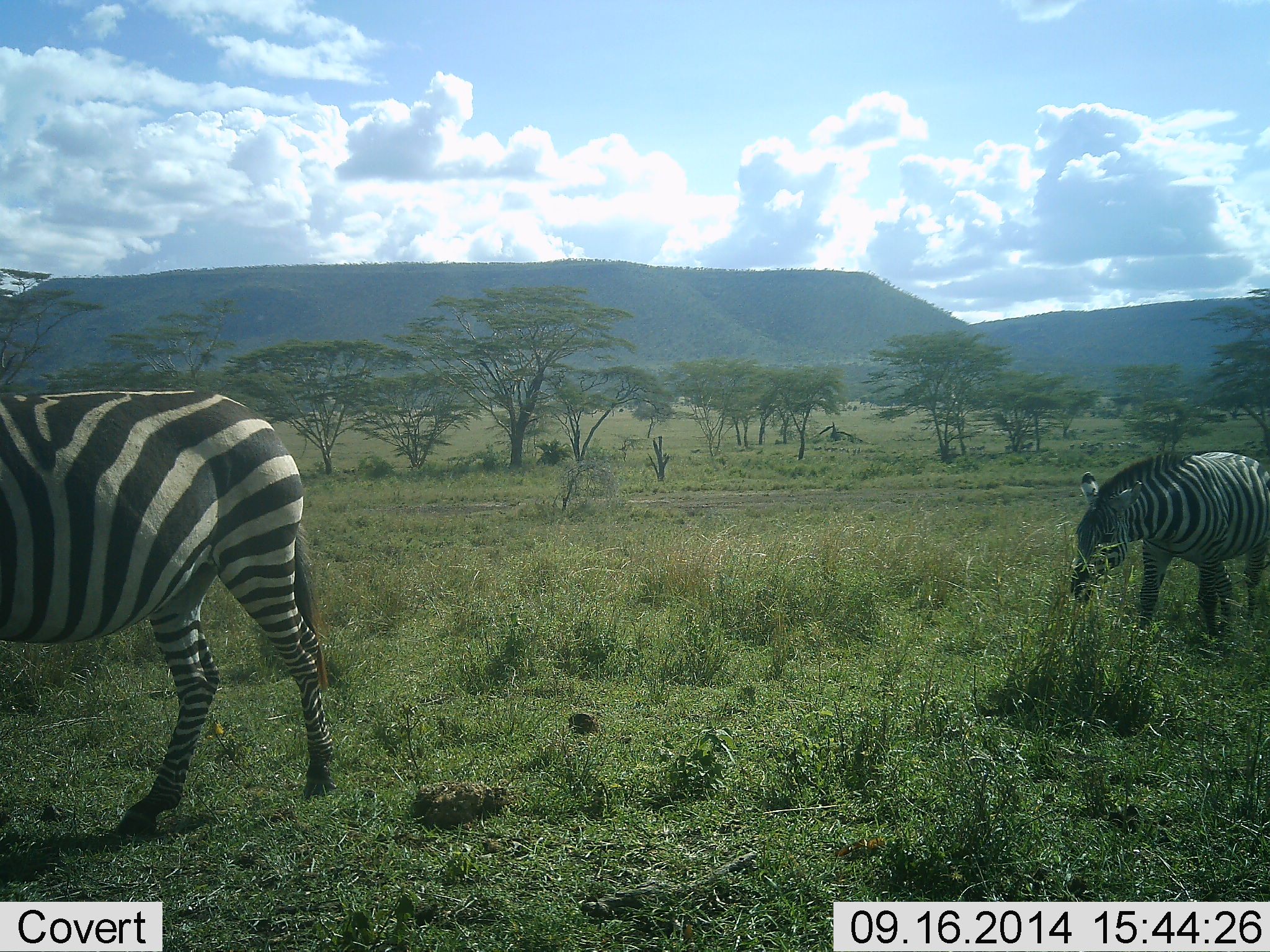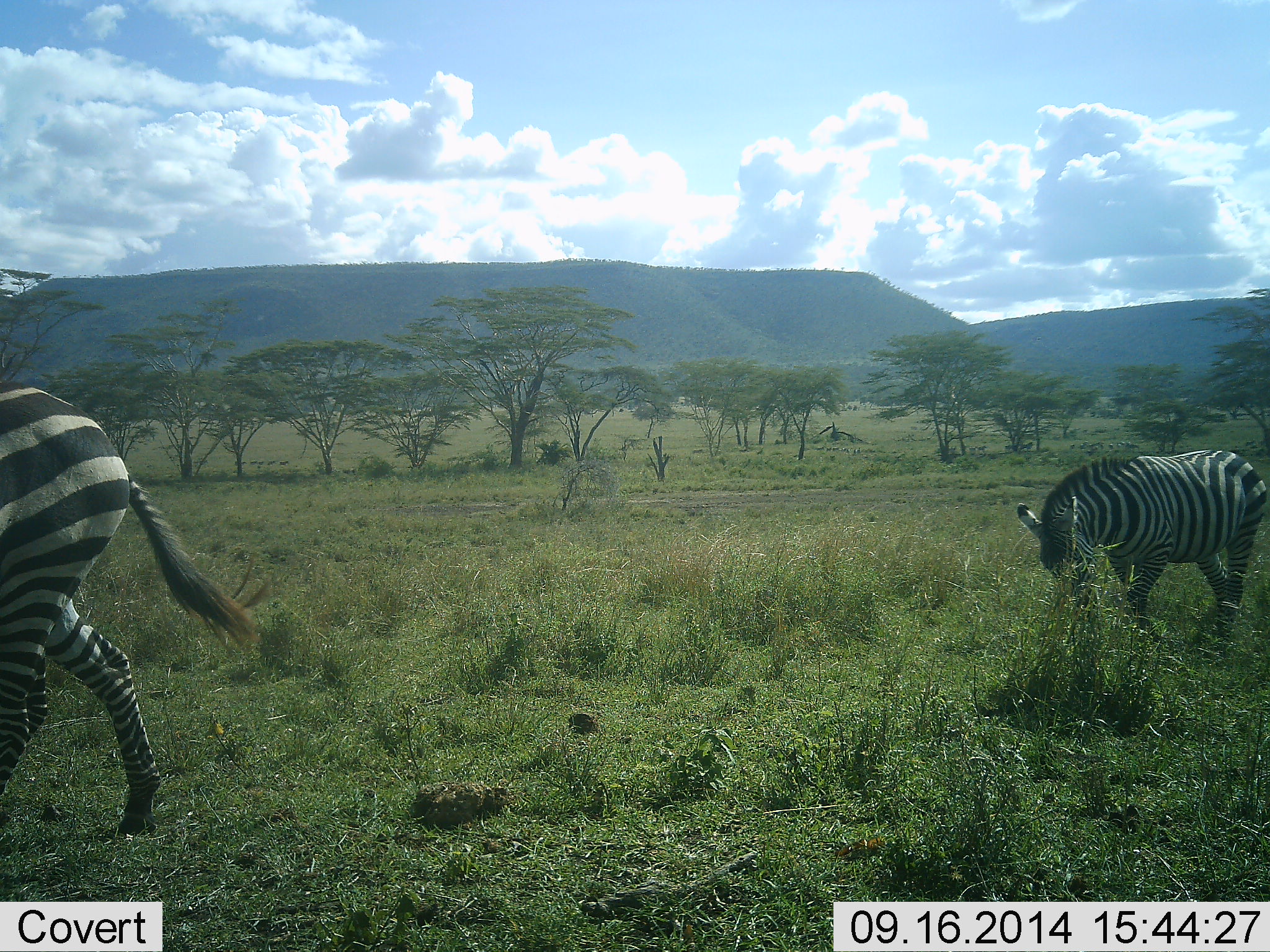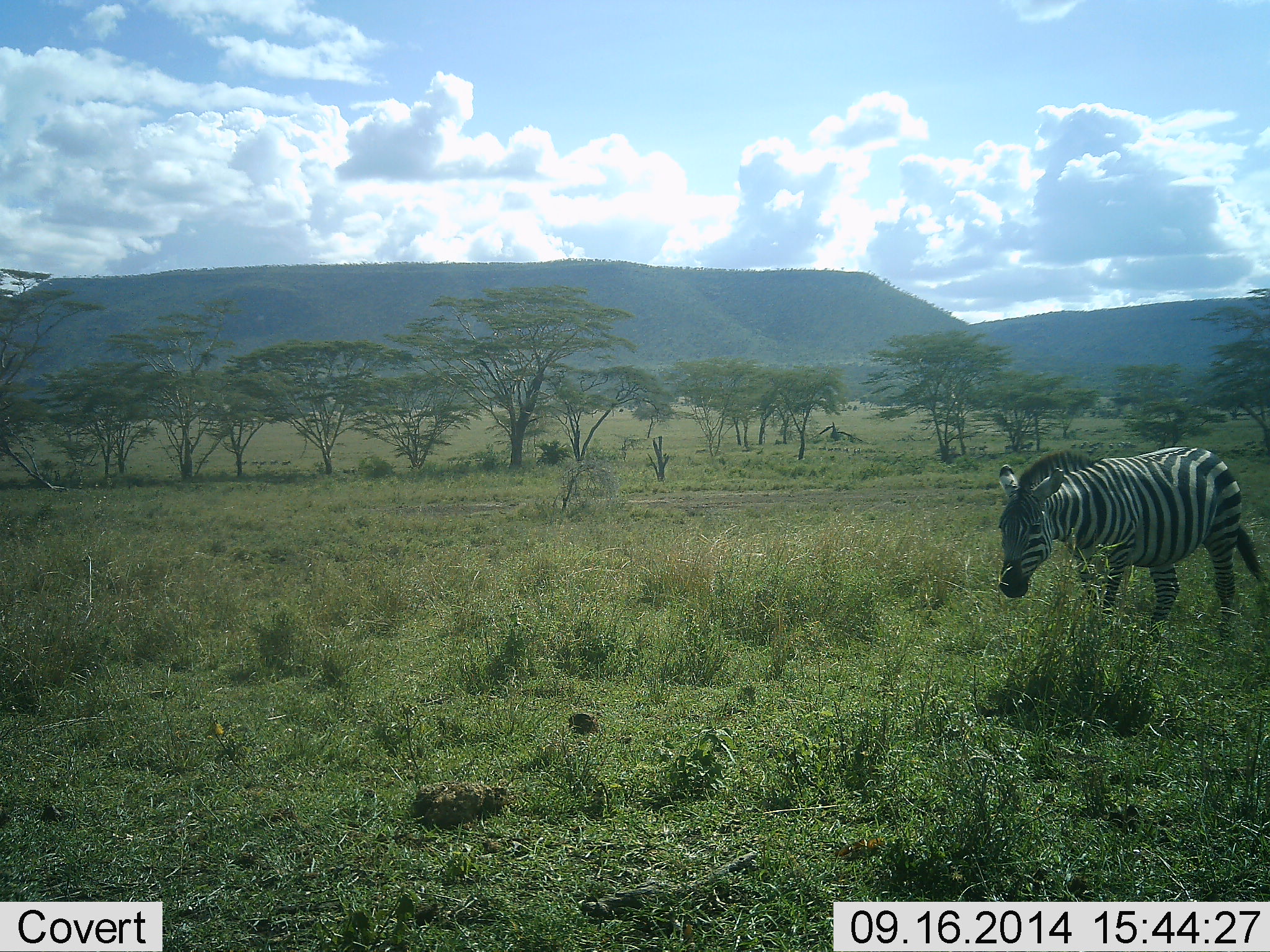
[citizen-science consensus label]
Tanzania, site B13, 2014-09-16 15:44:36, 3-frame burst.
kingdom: Animalia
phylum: Chordata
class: Mammalia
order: Perissodactyla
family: Equidae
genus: Equus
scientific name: Equus quagga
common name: plains zebra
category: zebra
Zebra (plains zebra) (Equus quagga), count 2. Behavior (volunteer vote fractions): standing 20%, resting 0%, moving 90%, interacting 0%. Young present (vote fraction): 0%. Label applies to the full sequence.